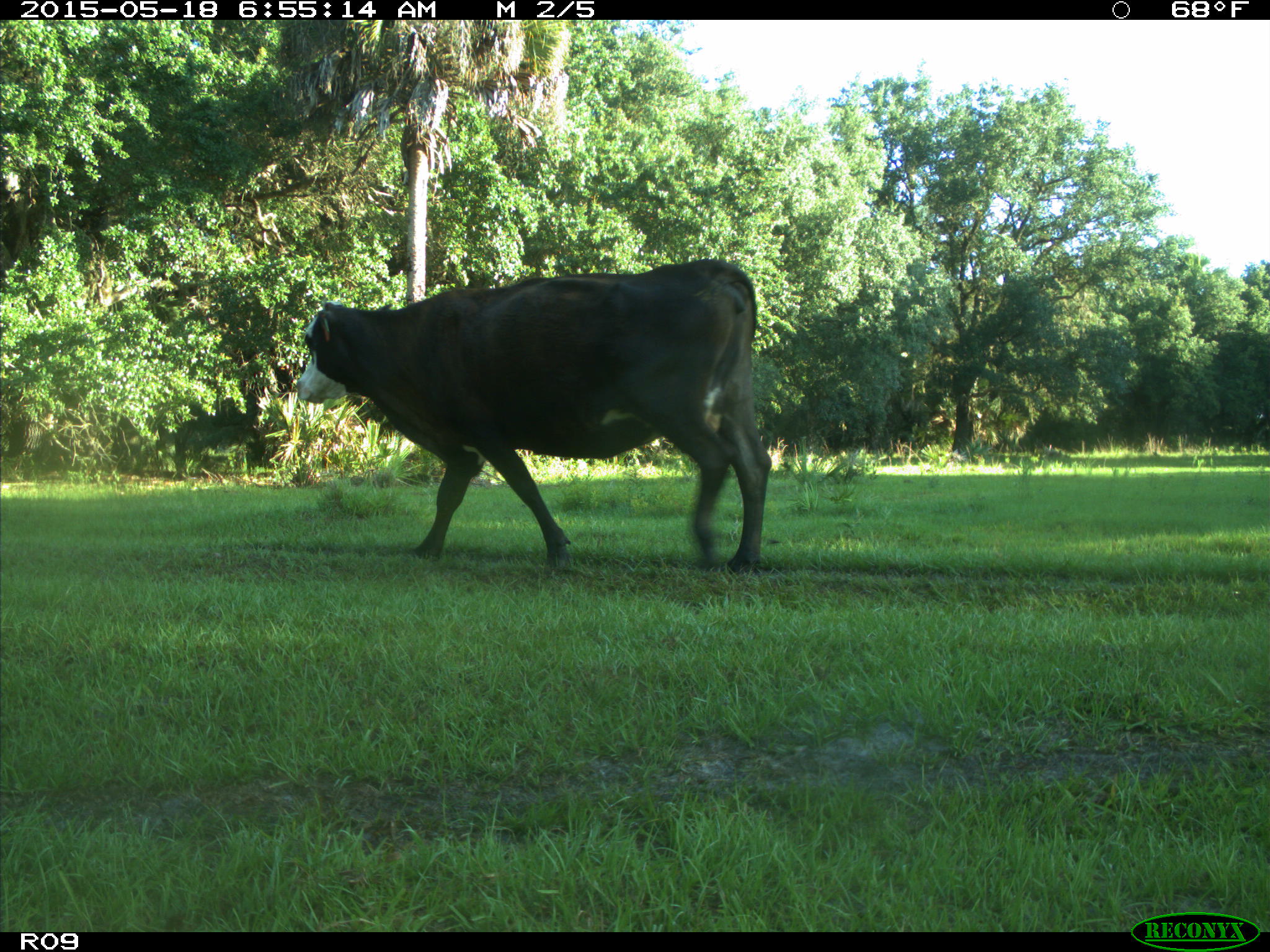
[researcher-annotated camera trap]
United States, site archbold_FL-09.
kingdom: Animalia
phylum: Chordata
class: Mammalia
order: Artiodactyla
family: Bovidae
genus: Bos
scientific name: Bos taurus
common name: domestic cow